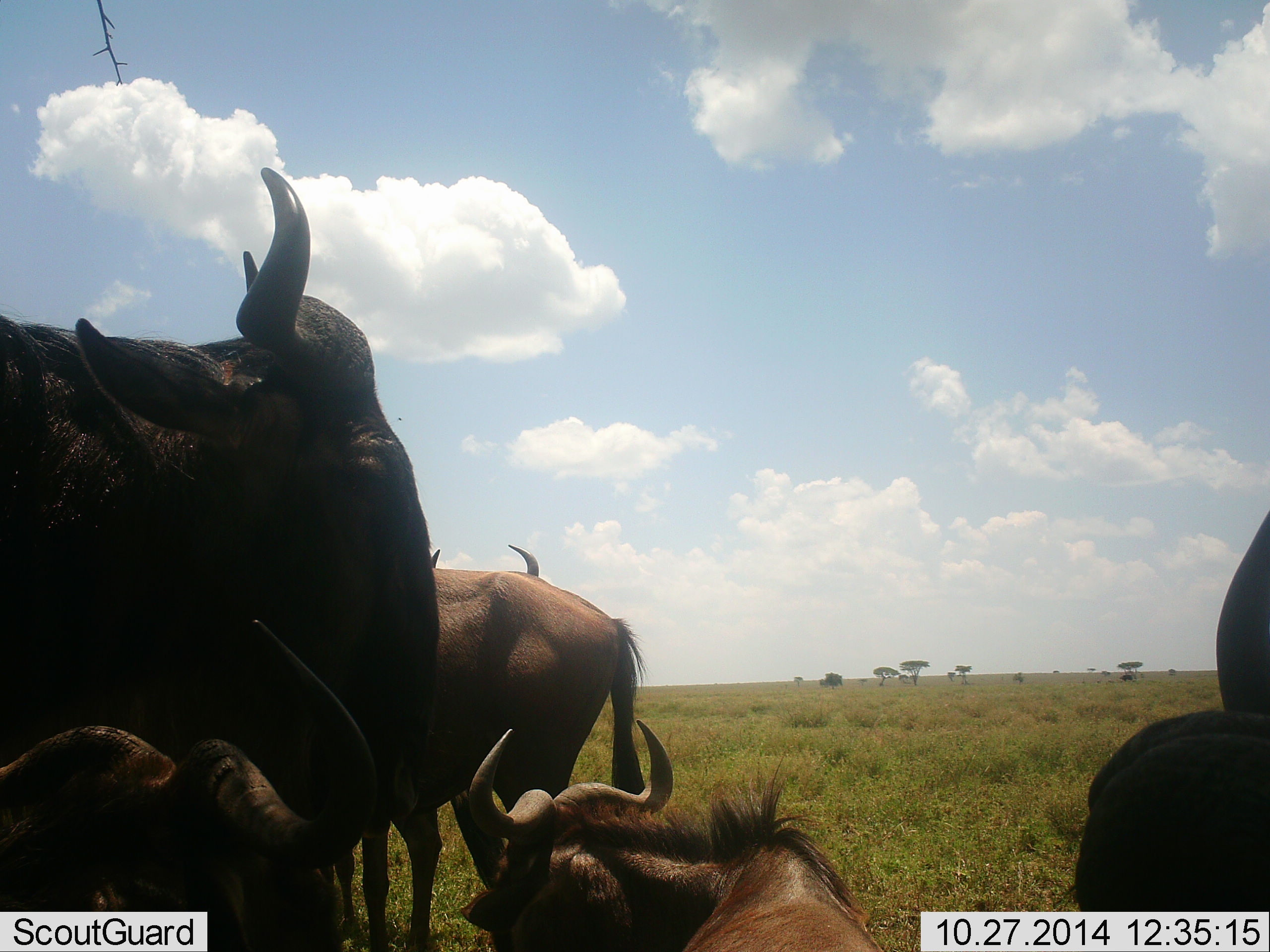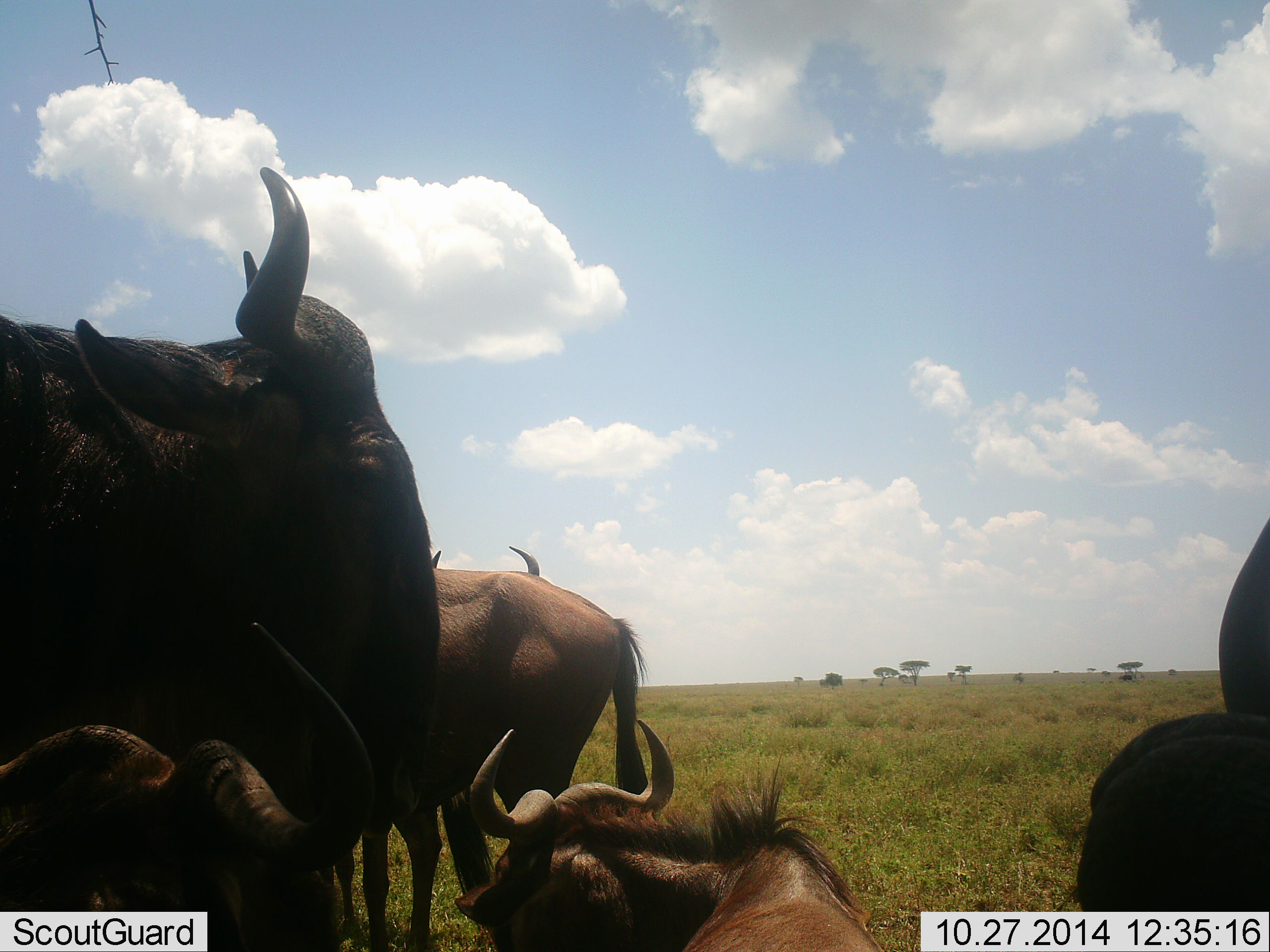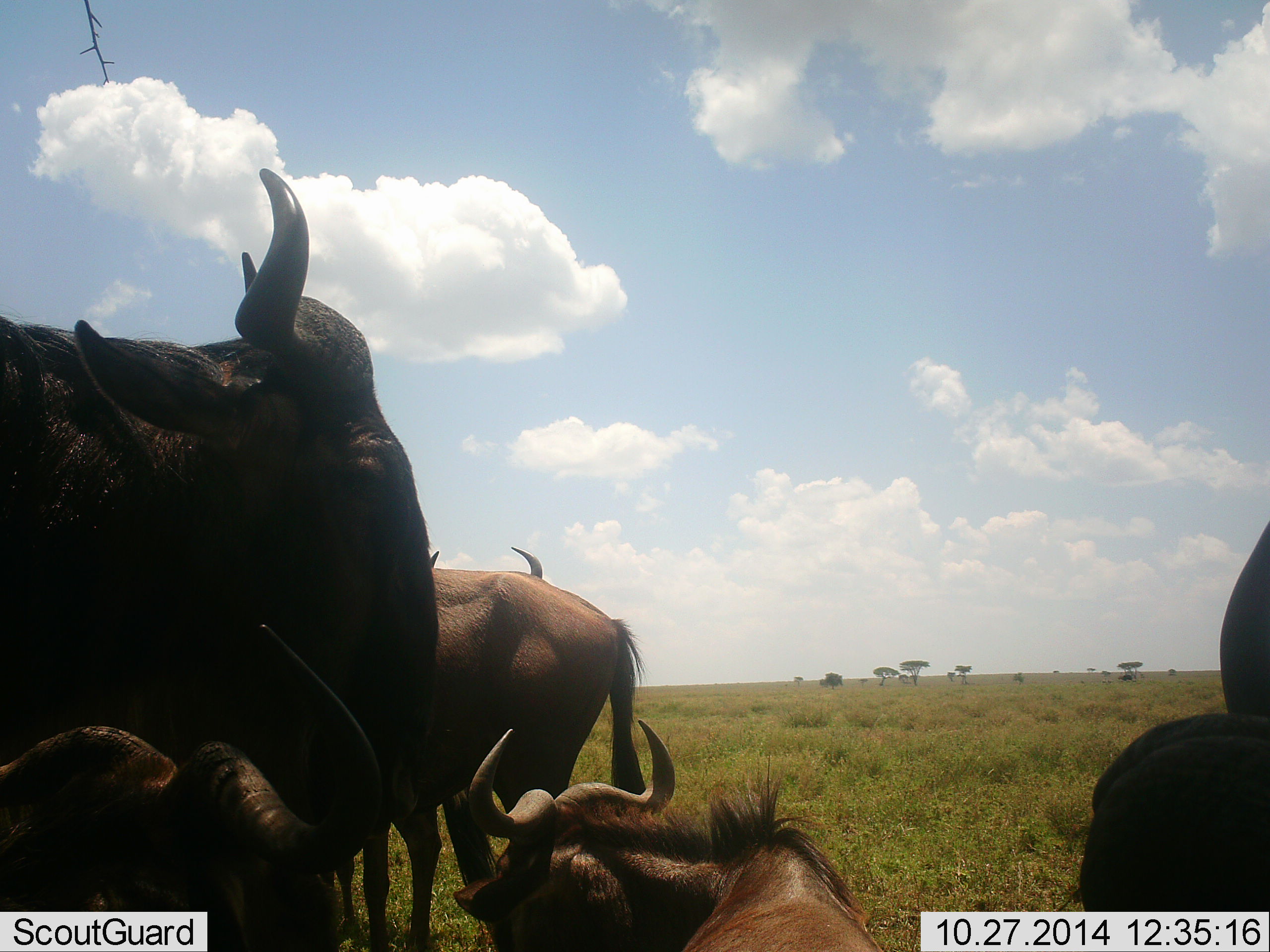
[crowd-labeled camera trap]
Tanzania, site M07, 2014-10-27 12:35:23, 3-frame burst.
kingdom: Animalia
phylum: Chordata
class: Mammalia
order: Artiodactyla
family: Bovidae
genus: Connochaetes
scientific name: Connochaetes taurinus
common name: blue wildebeest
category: wildebeest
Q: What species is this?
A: Wildebeest (blue wildebeest) (Connochaetes taurinus).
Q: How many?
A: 6.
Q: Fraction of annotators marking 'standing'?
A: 100%.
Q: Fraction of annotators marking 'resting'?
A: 100%.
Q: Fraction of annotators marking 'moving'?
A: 0%.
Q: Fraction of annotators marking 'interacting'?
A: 0%.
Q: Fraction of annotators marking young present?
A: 0%.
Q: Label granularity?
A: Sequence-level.